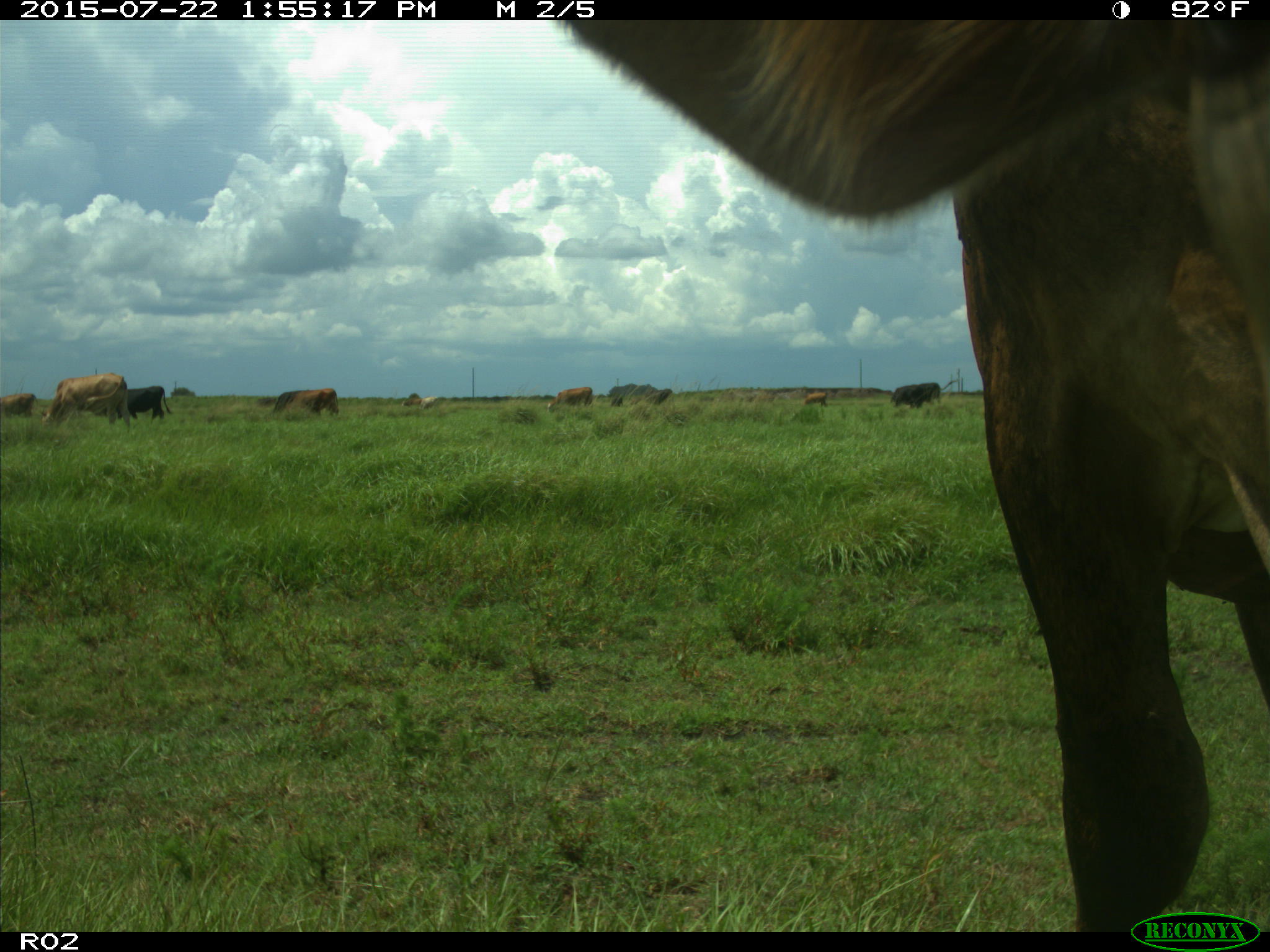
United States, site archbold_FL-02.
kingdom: Animalia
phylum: Chordata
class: Mammalia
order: Artiodactyla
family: Bovidae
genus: Bos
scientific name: Bos taurus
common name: domestic cow